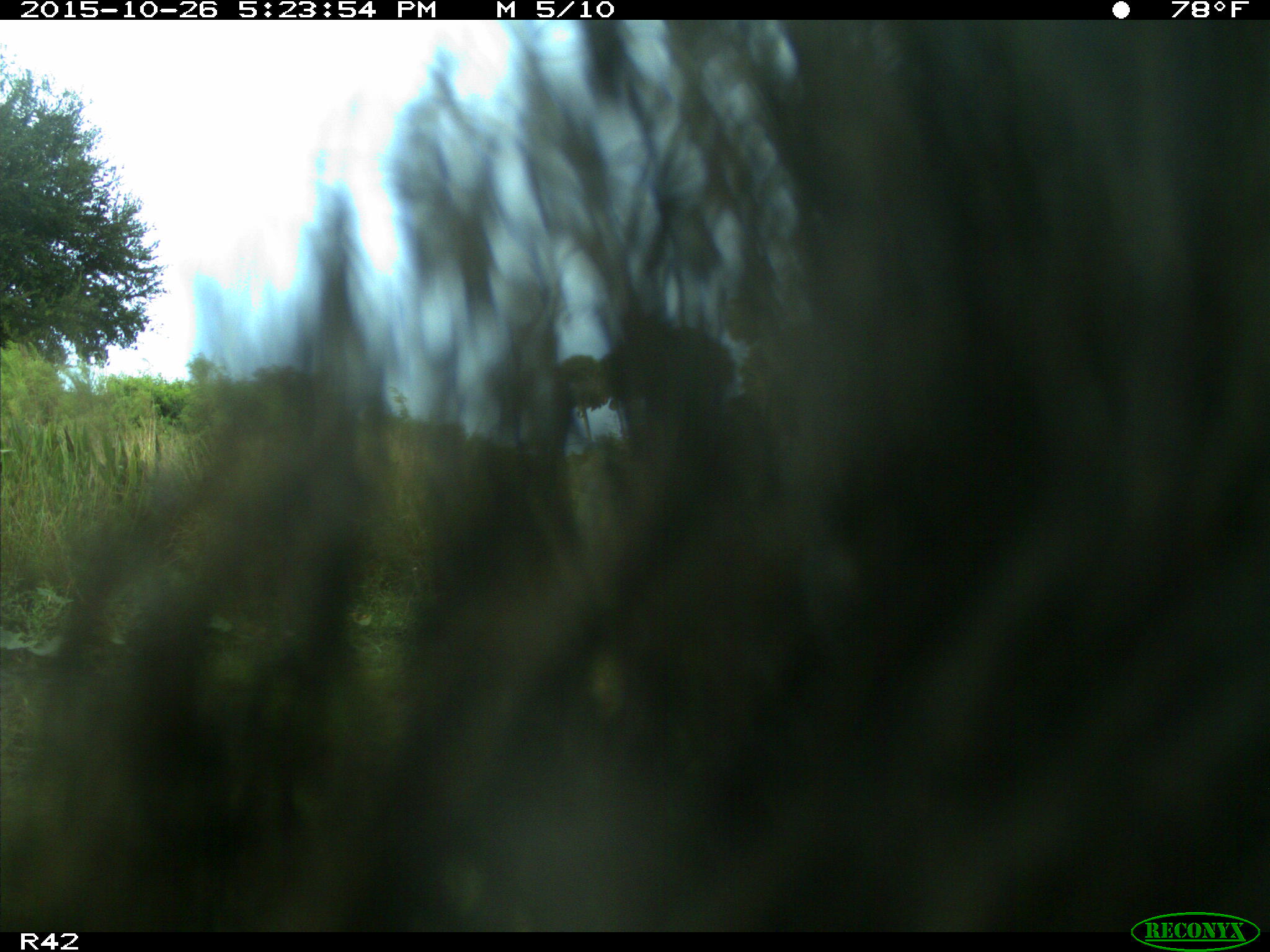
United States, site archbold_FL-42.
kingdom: Animalia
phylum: Chordata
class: Mammalia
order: Artiodactyla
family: Suidae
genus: Sus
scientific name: Sus scrofa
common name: wild boar